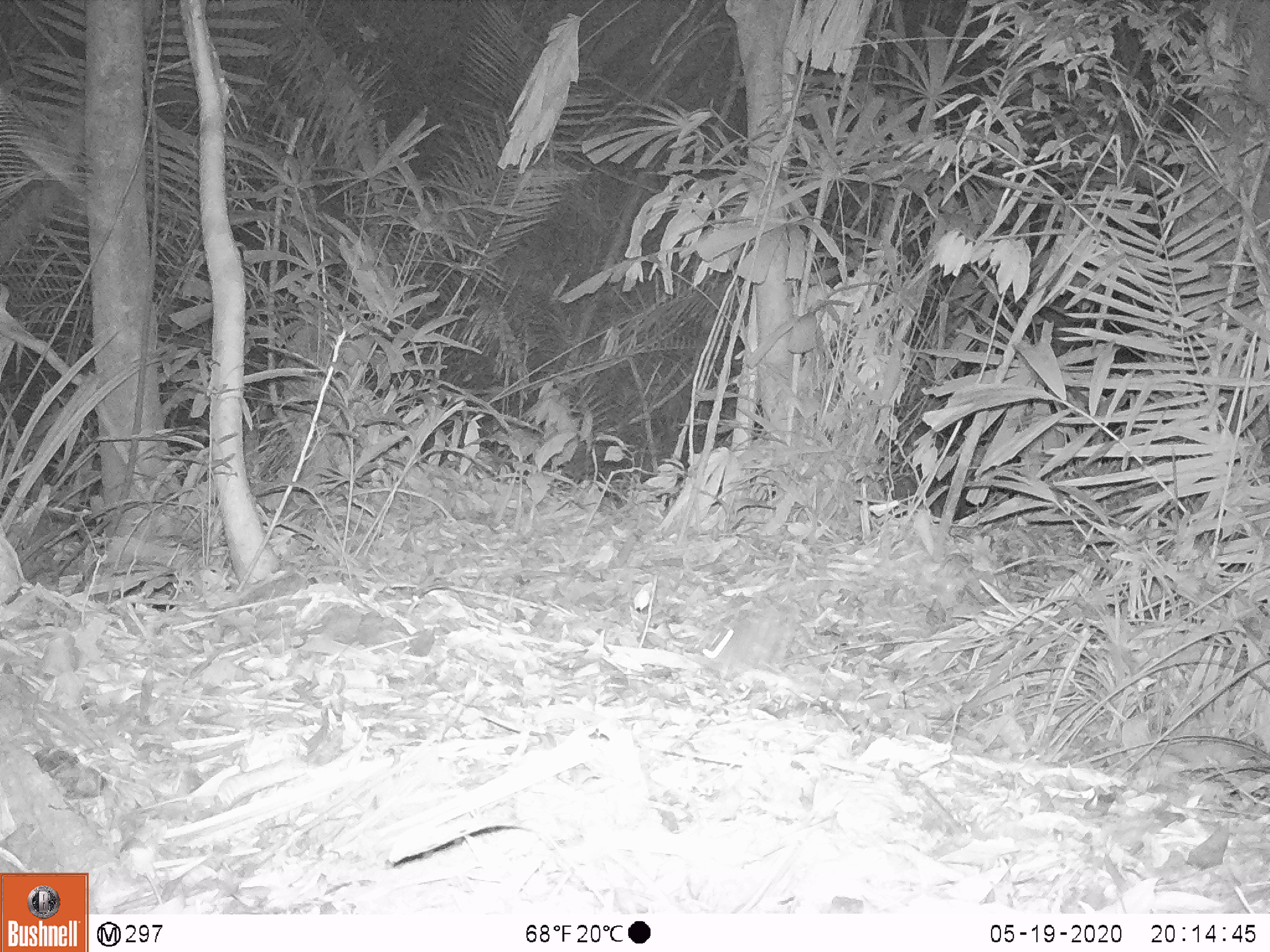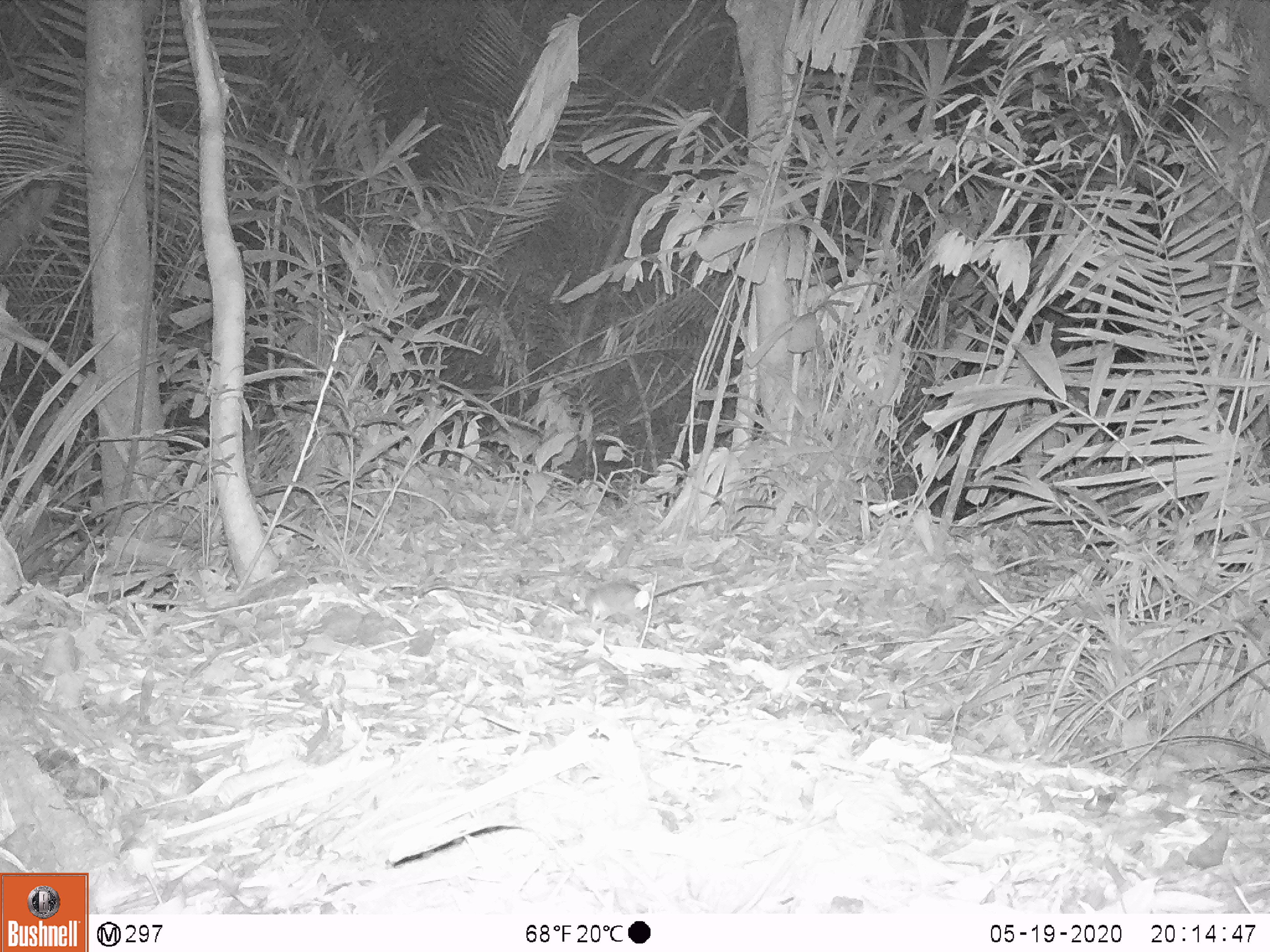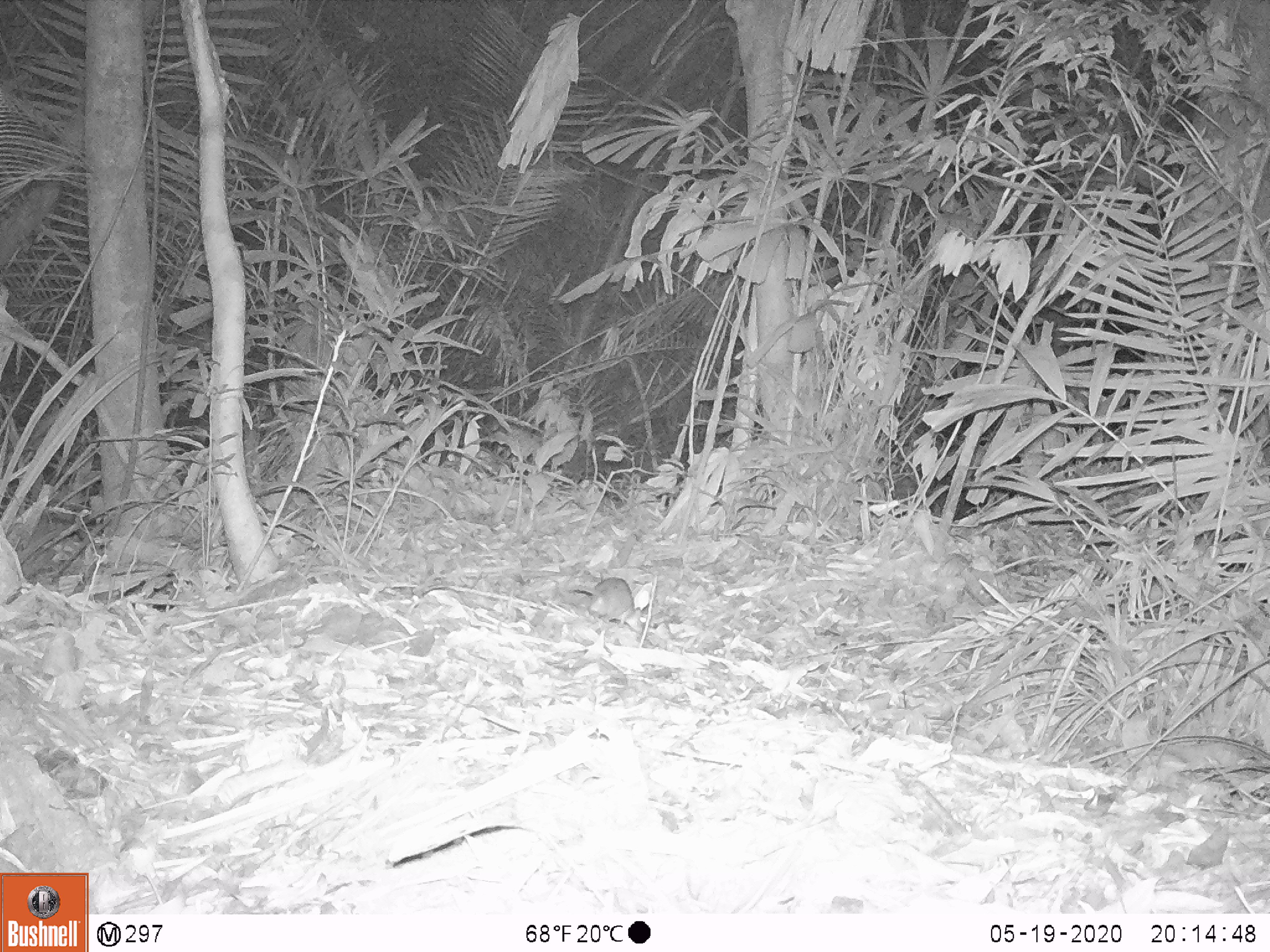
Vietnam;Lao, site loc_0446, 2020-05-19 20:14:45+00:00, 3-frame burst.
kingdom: Animalia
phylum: Chordata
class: Mammalia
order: Rodentia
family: Muridae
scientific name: Muridae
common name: old-world mice and rats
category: unidentified murid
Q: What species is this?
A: Unidentified murid (old-world mice and rats) (Muridae).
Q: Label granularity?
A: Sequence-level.